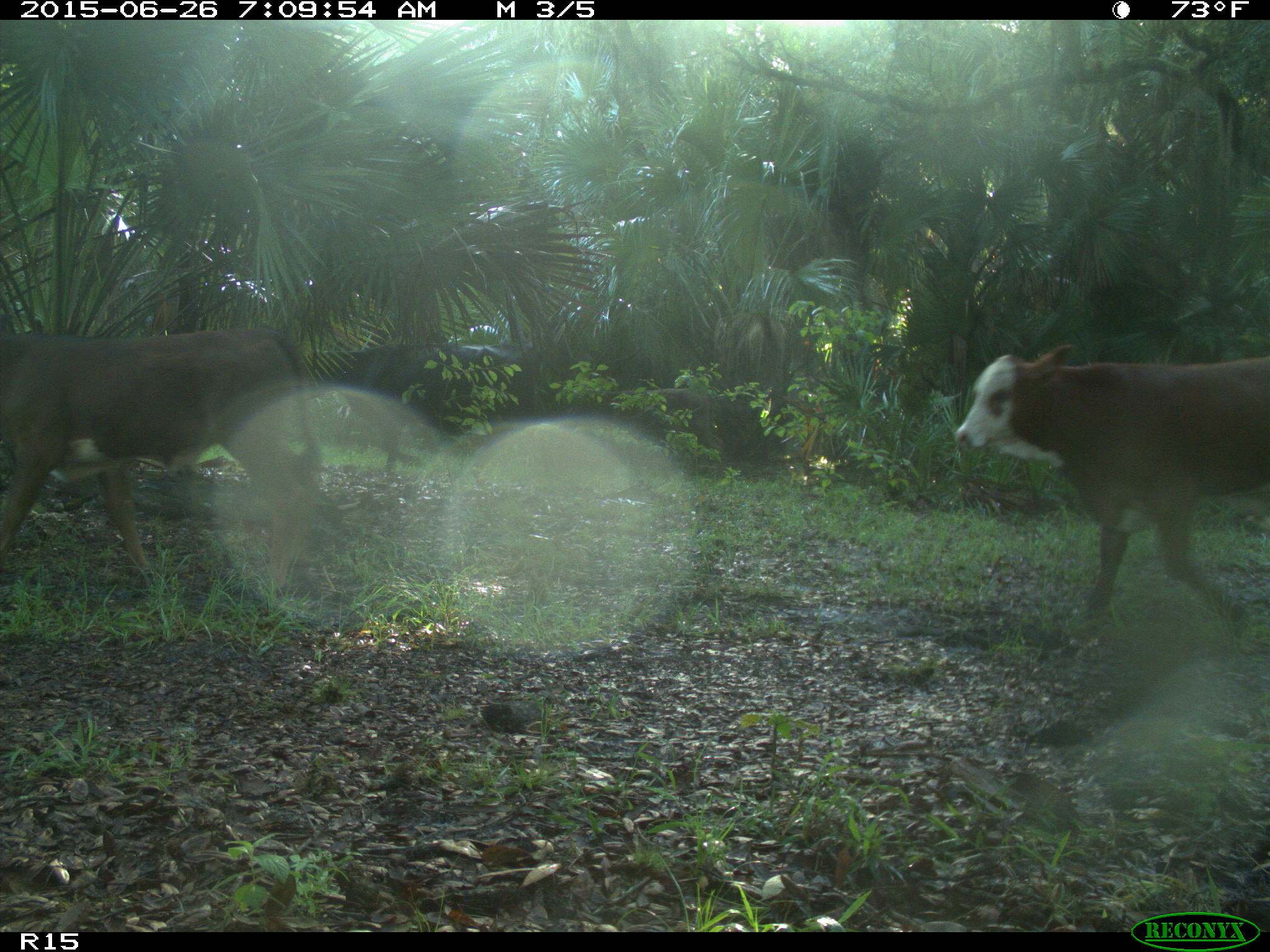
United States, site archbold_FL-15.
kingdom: Animalia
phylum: Chordata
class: Mammalia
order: Artiodactyla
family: Bovidae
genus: Bos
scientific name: Bos taurus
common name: domestic cow